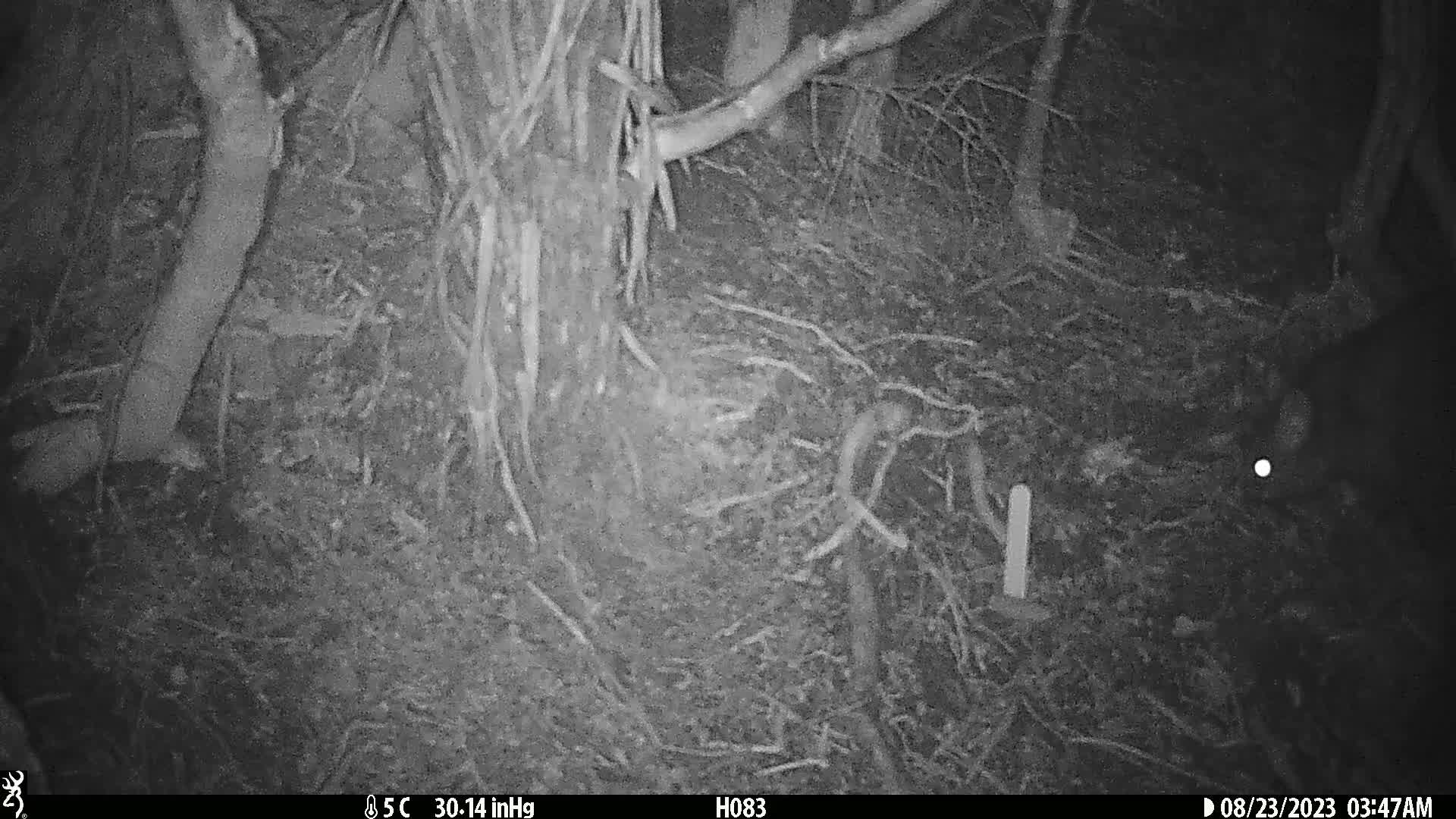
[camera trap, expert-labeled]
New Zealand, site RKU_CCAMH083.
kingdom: Animalia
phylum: Chordata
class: Mammalia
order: Diprotodontia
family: Phalangeridae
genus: Trichosurus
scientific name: Trichosurus vulpecula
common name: common brushtail possum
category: possum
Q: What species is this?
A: Possum (common brushtail possum) (Trichosurus vulpecula).